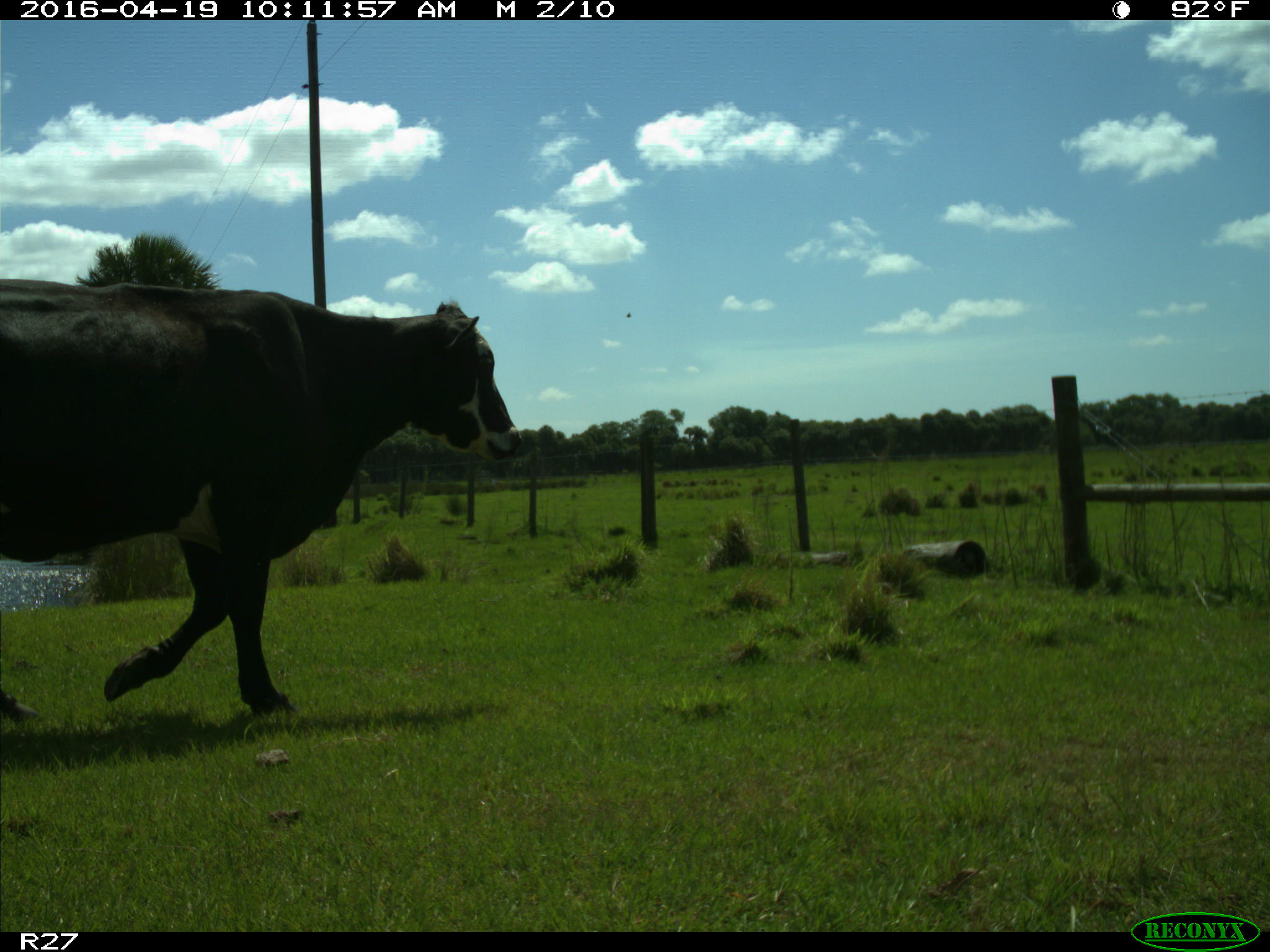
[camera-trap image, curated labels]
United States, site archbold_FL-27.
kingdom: Animalia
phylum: Chordata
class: Mammalia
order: Artiodactyla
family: Bovidae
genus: Bos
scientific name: Bos taurus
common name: domestic cow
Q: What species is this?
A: Bos taurus (domestic cow).